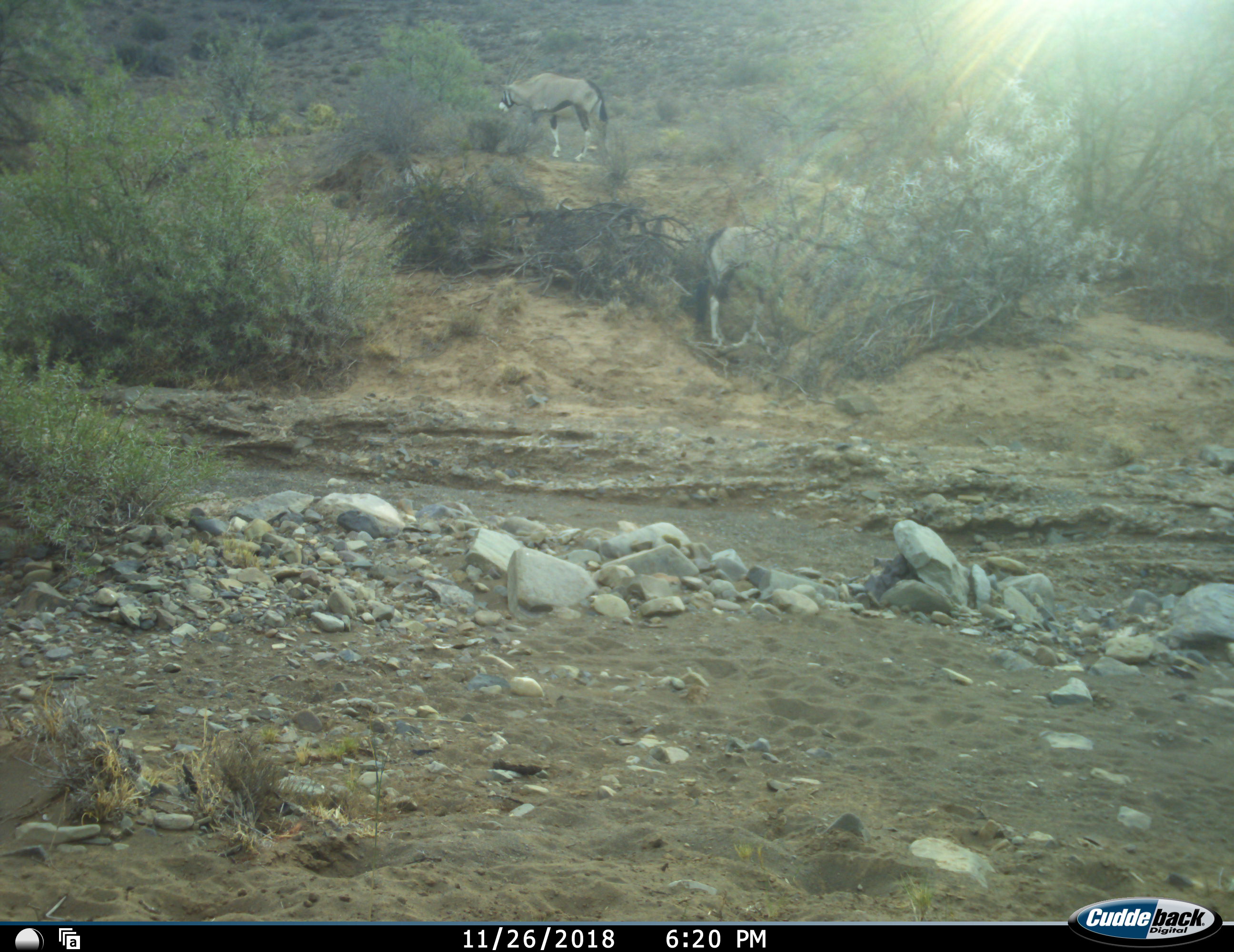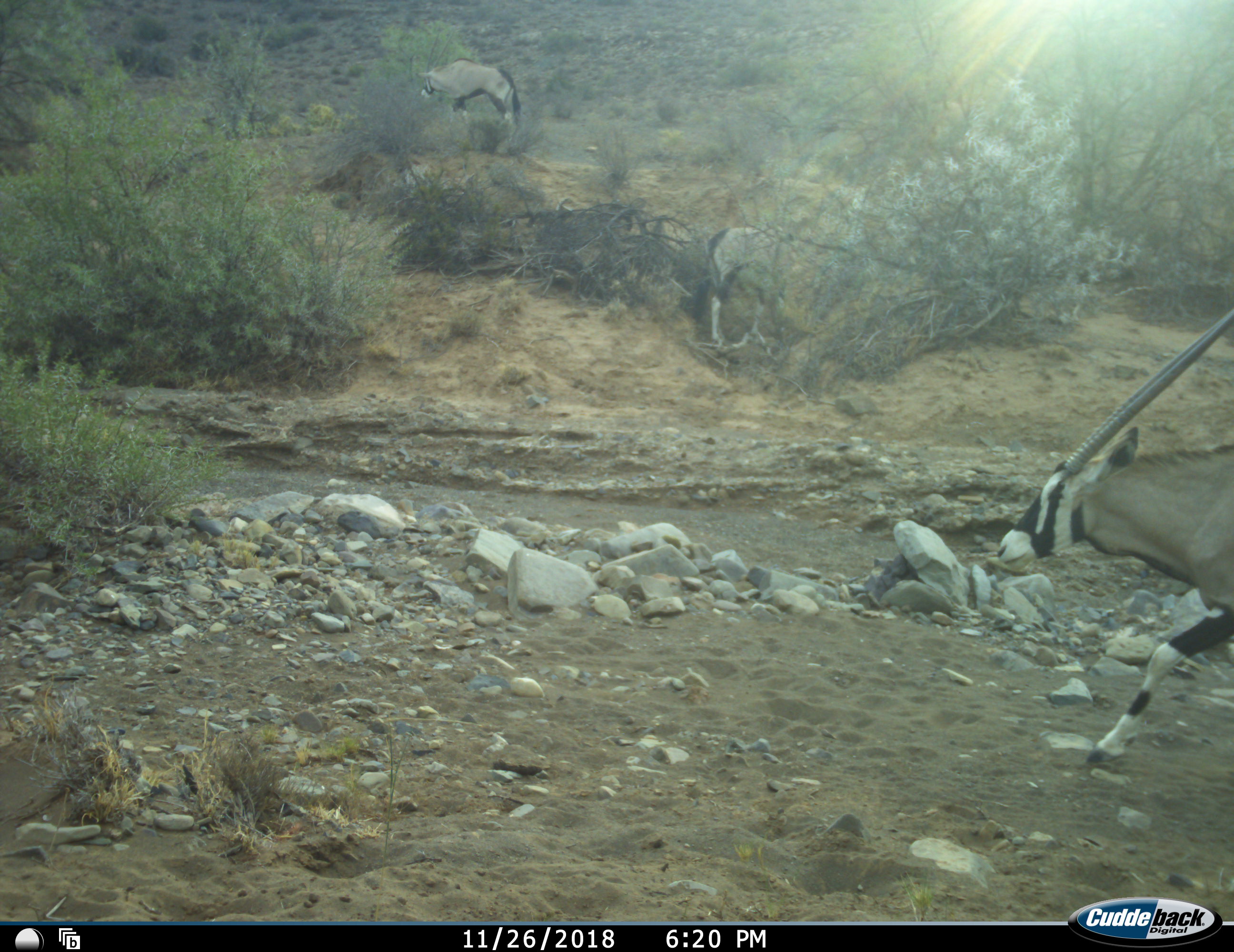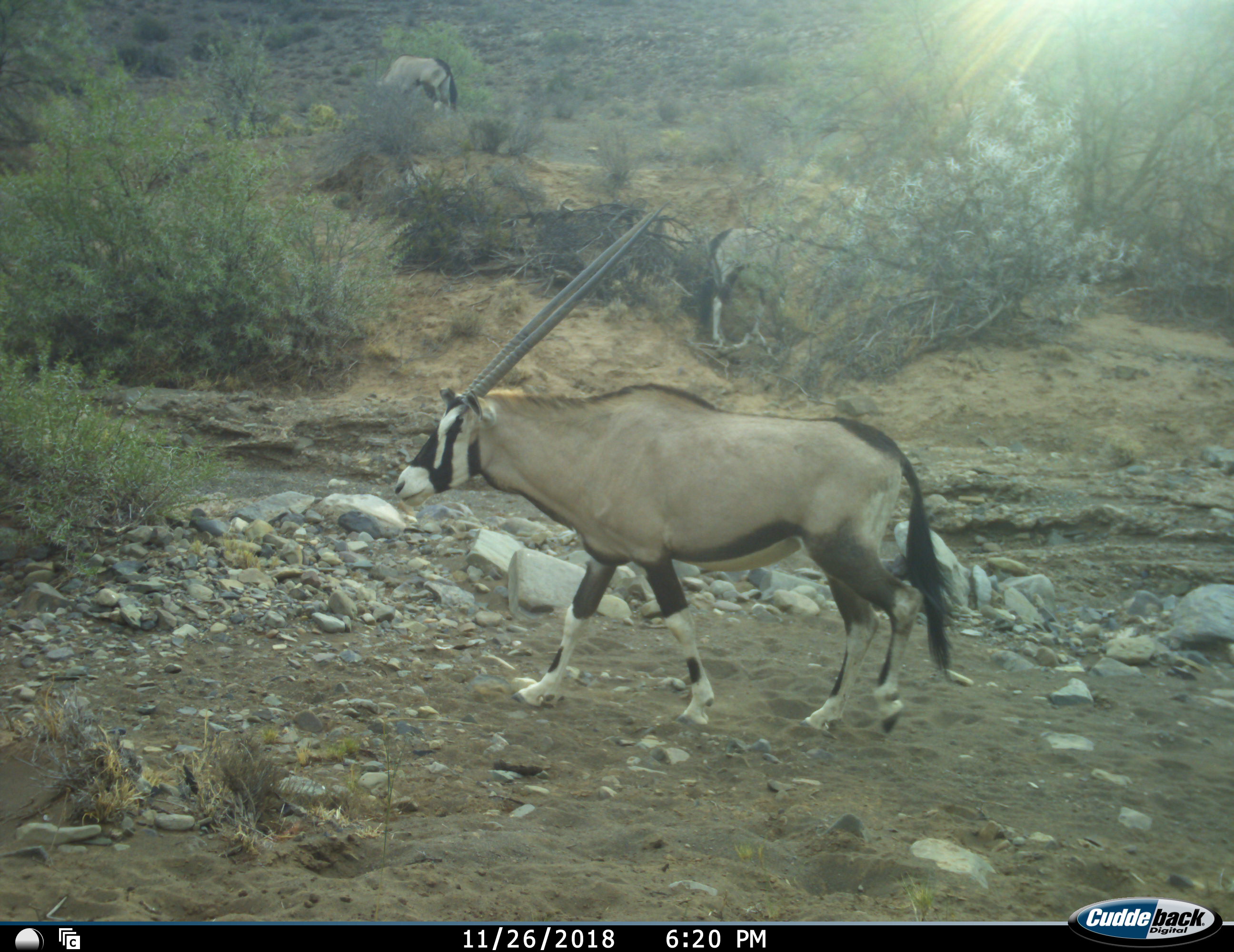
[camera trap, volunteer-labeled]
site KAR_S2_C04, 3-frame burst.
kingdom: Animalia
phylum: Chordata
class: Mammalia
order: Artiodactyla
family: Bovidae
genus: Oryx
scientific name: Oryx gazella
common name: gemsbok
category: oryx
Oryx (gemsbok) (Oryx gazella), count 3. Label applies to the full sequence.